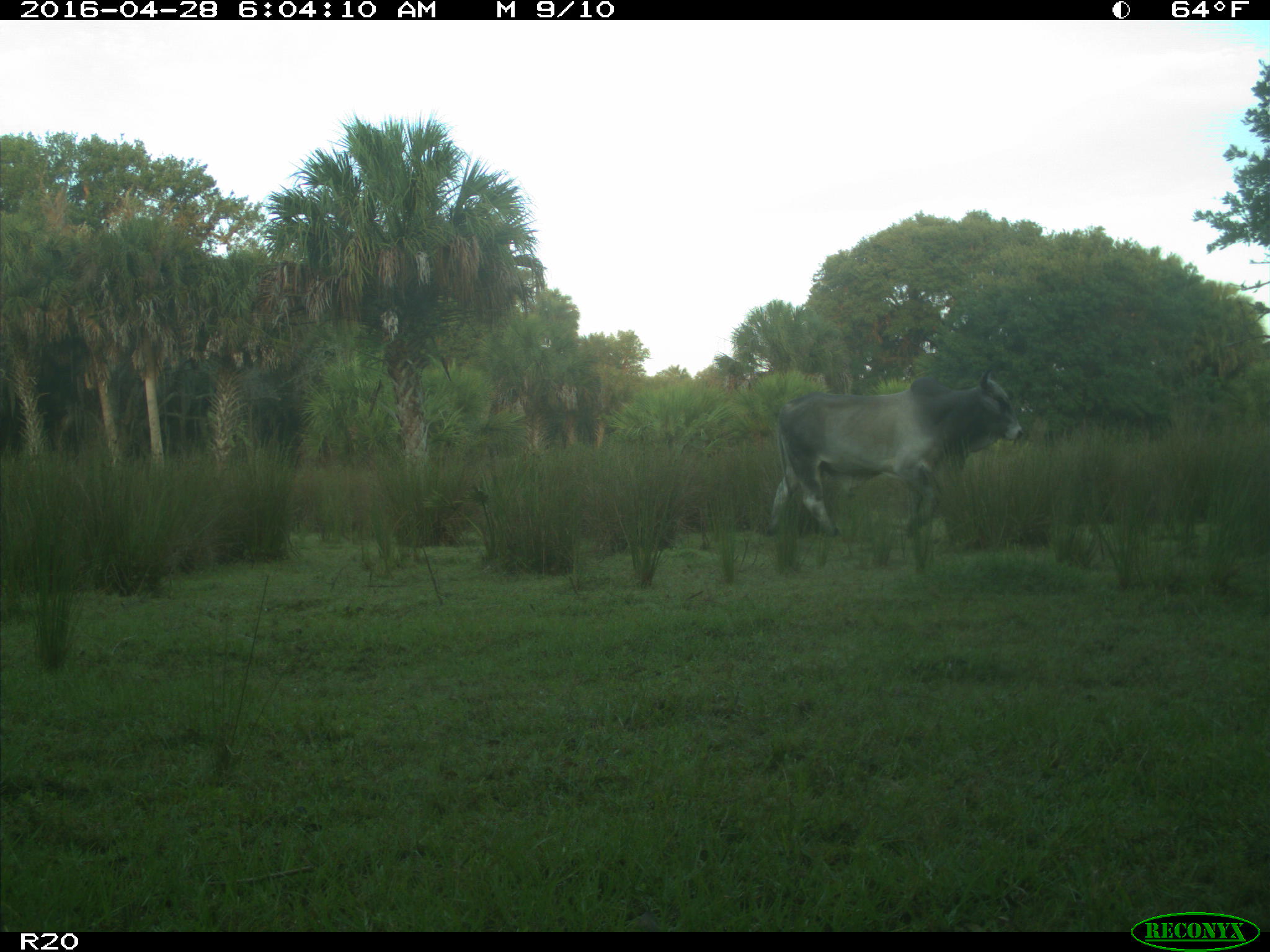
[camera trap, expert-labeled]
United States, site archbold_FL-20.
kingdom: Animalia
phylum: Chordata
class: Mammalia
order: Artiodactyla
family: Bovidae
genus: Bos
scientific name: Bos taurus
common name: domestic cow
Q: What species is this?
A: Bos taurus (domestic cow).